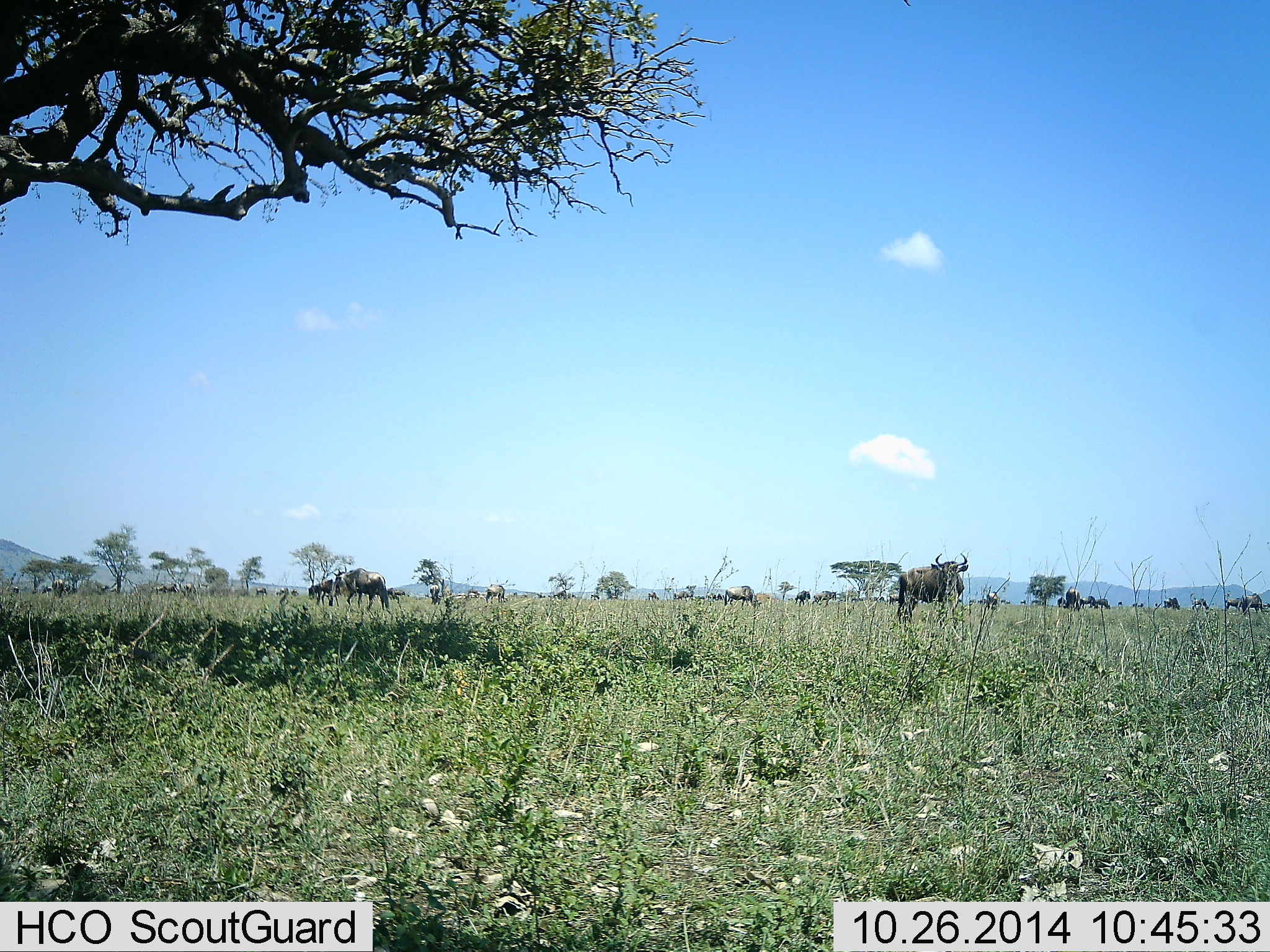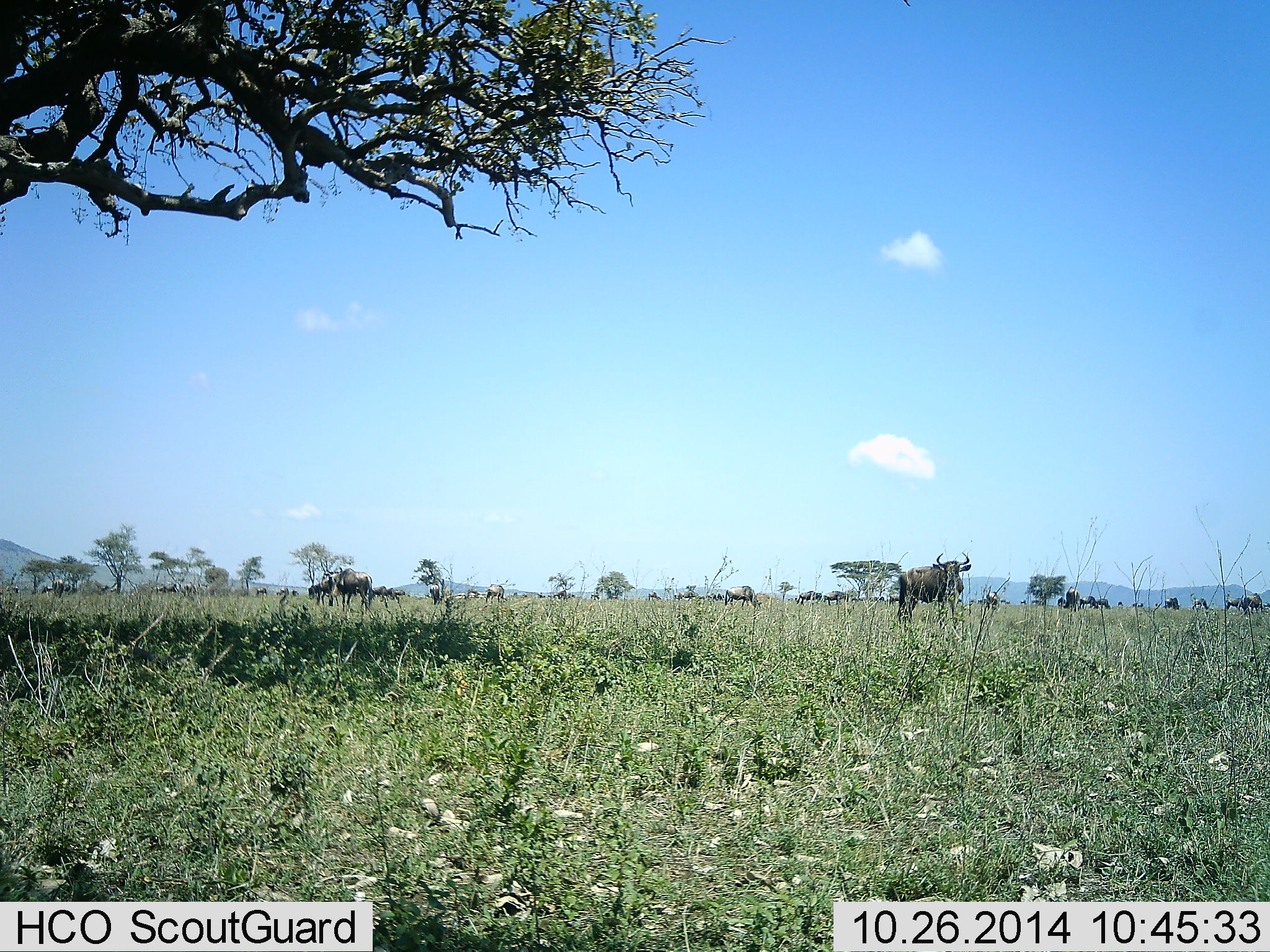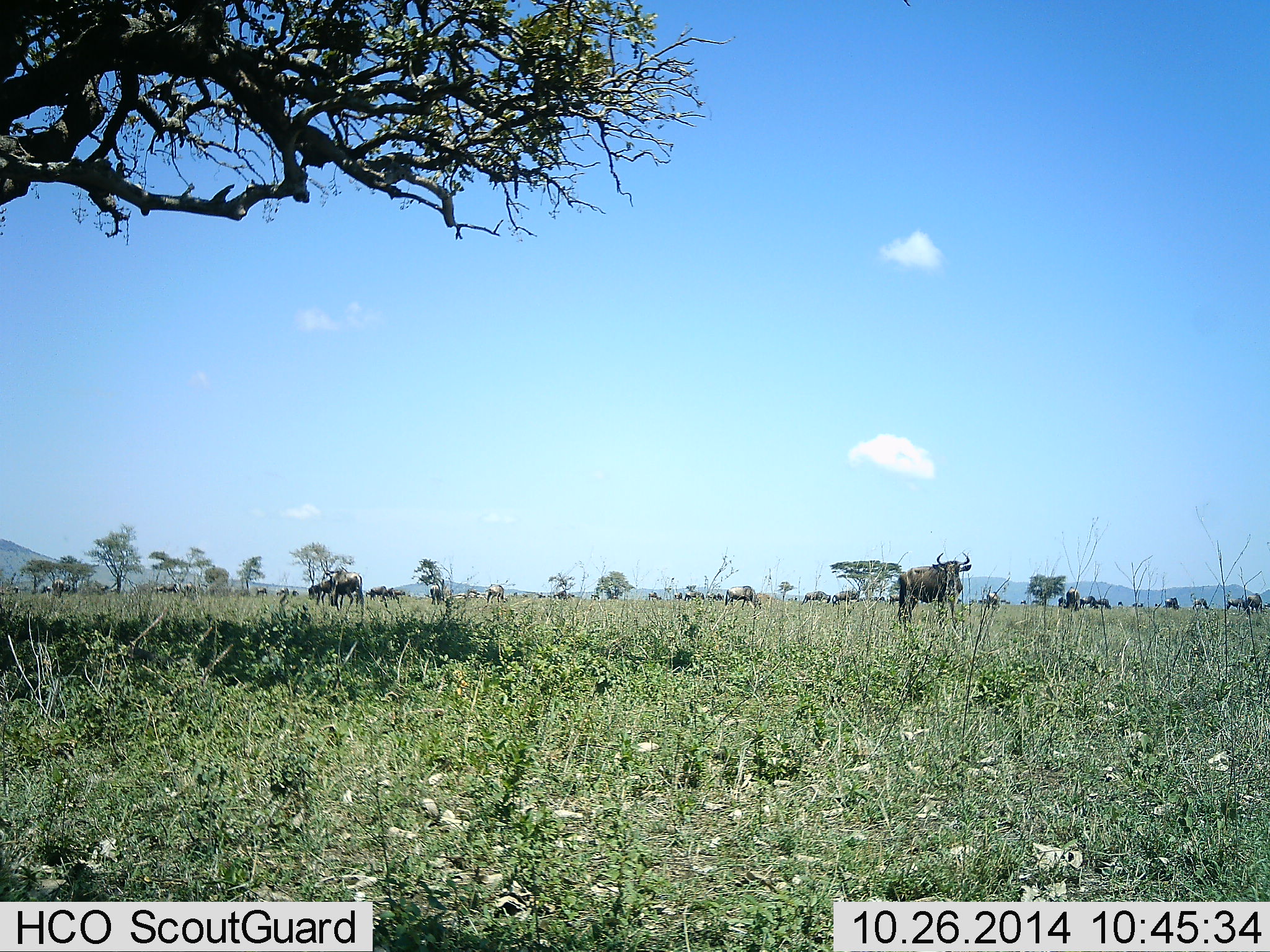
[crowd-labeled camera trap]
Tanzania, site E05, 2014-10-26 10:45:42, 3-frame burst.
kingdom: Animalia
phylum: Chordata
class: Mammalia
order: Artiodactyla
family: Bovidae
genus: Connochaetes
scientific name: Connochaetes taurinus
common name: blue wildebeest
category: wildebeest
Wildebeest (blue wildebeest) (Connochaetes taurinus), count 11-50. Behavior (volunteer vote fractions): standing 90%, resting 20%, moving 70%, interacting 0%. Young present (vote fraction): 0%. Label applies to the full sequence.